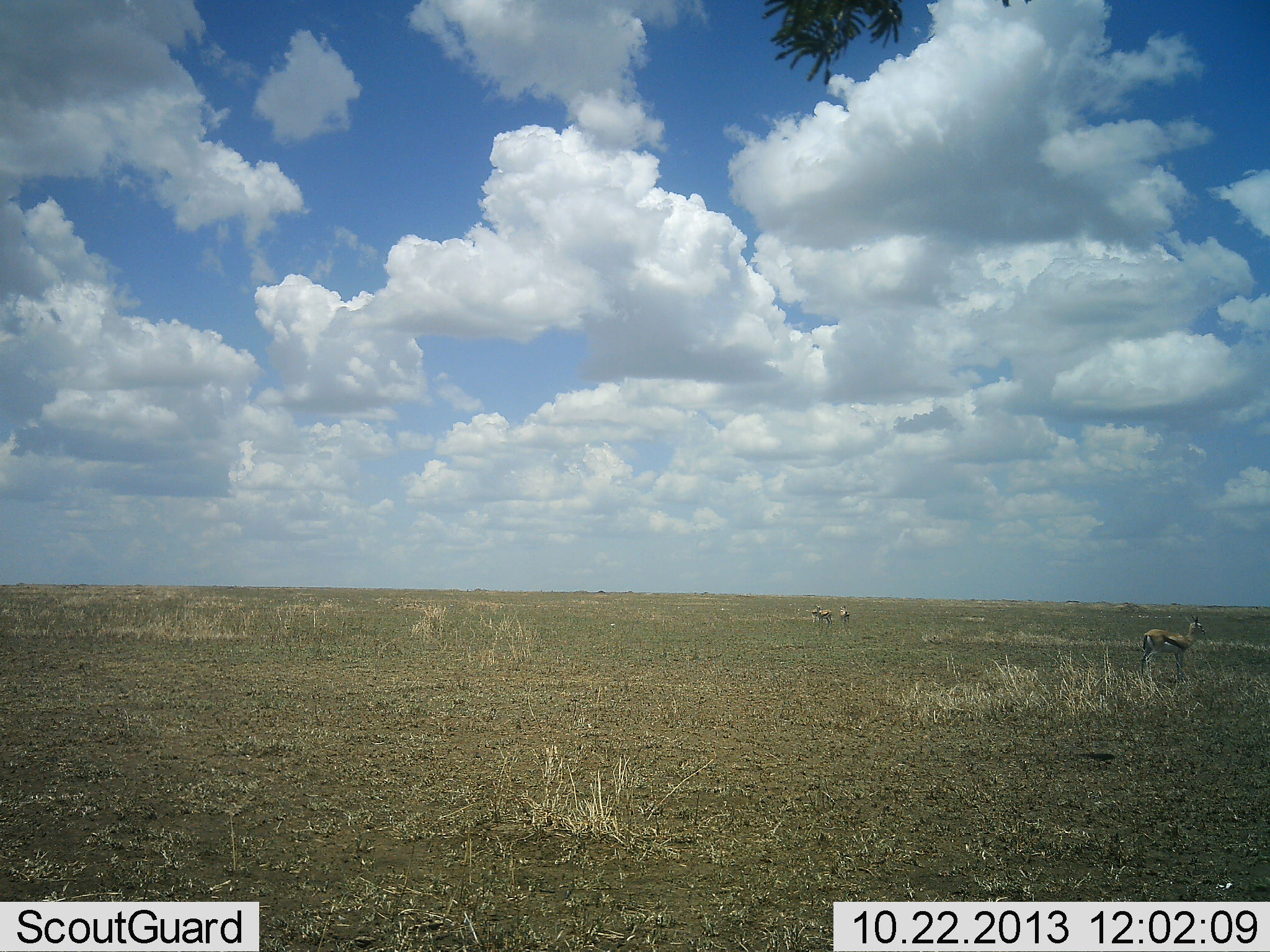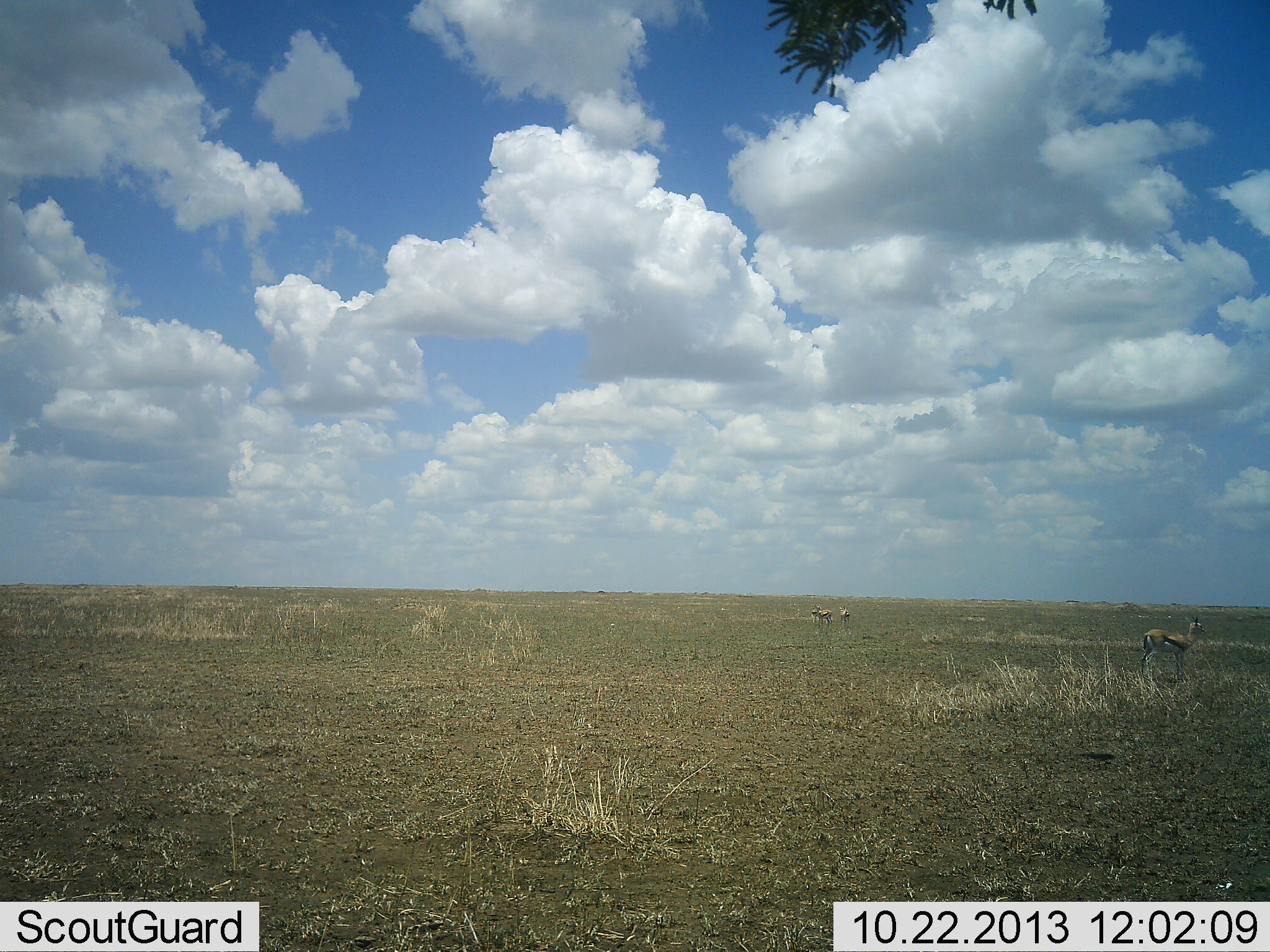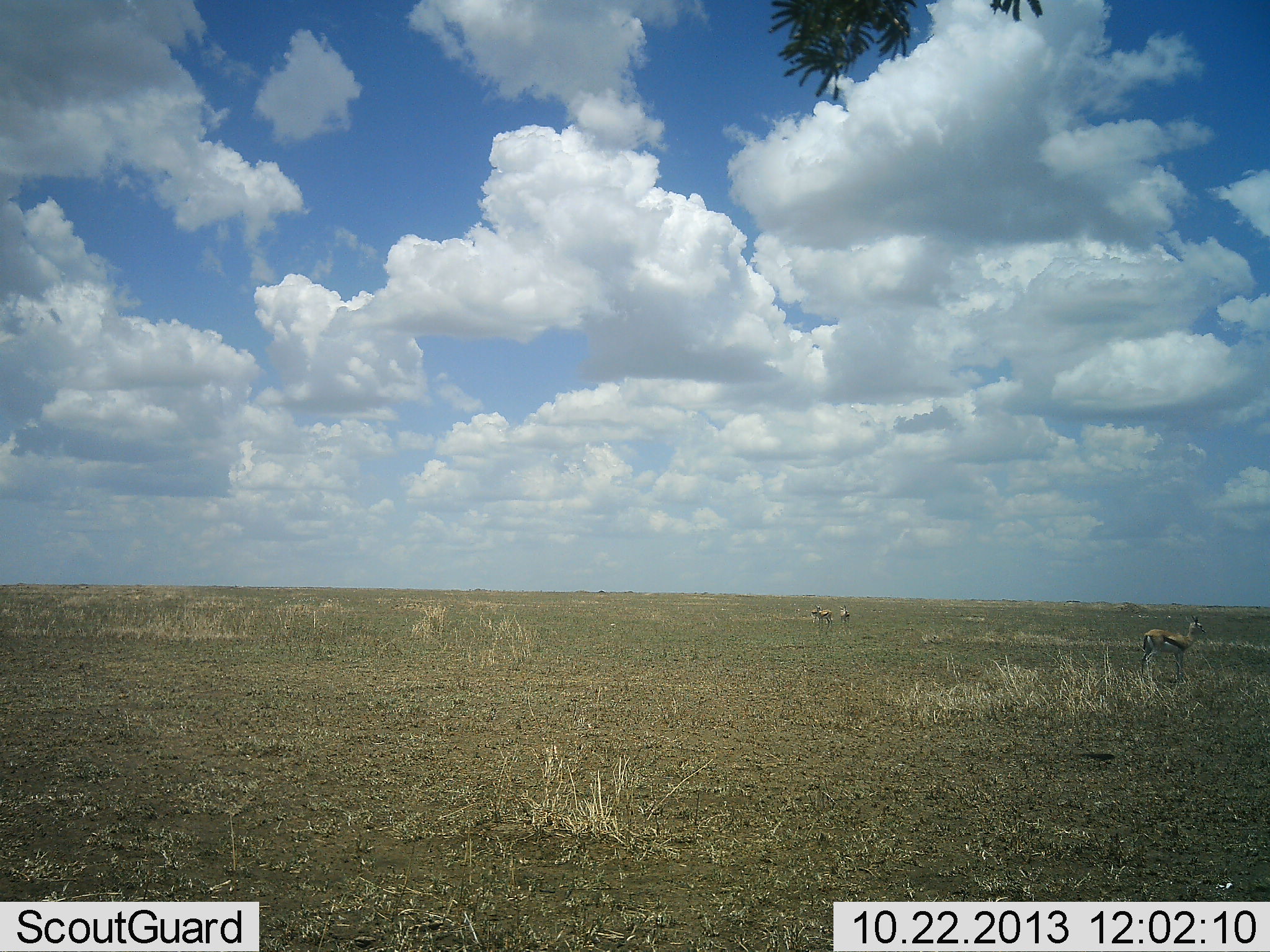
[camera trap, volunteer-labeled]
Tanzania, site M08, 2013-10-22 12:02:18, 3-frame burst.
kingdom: Animalia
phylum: Chordata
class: Mammalia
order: Artiodactyla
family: Bovidae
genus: Eudorcas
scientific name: Eudorcas thomsonii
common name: thomson's gazelle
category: gazellethomsons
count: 3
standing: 100%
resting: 0%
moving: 3%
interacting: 0%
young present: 3%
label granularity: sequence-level